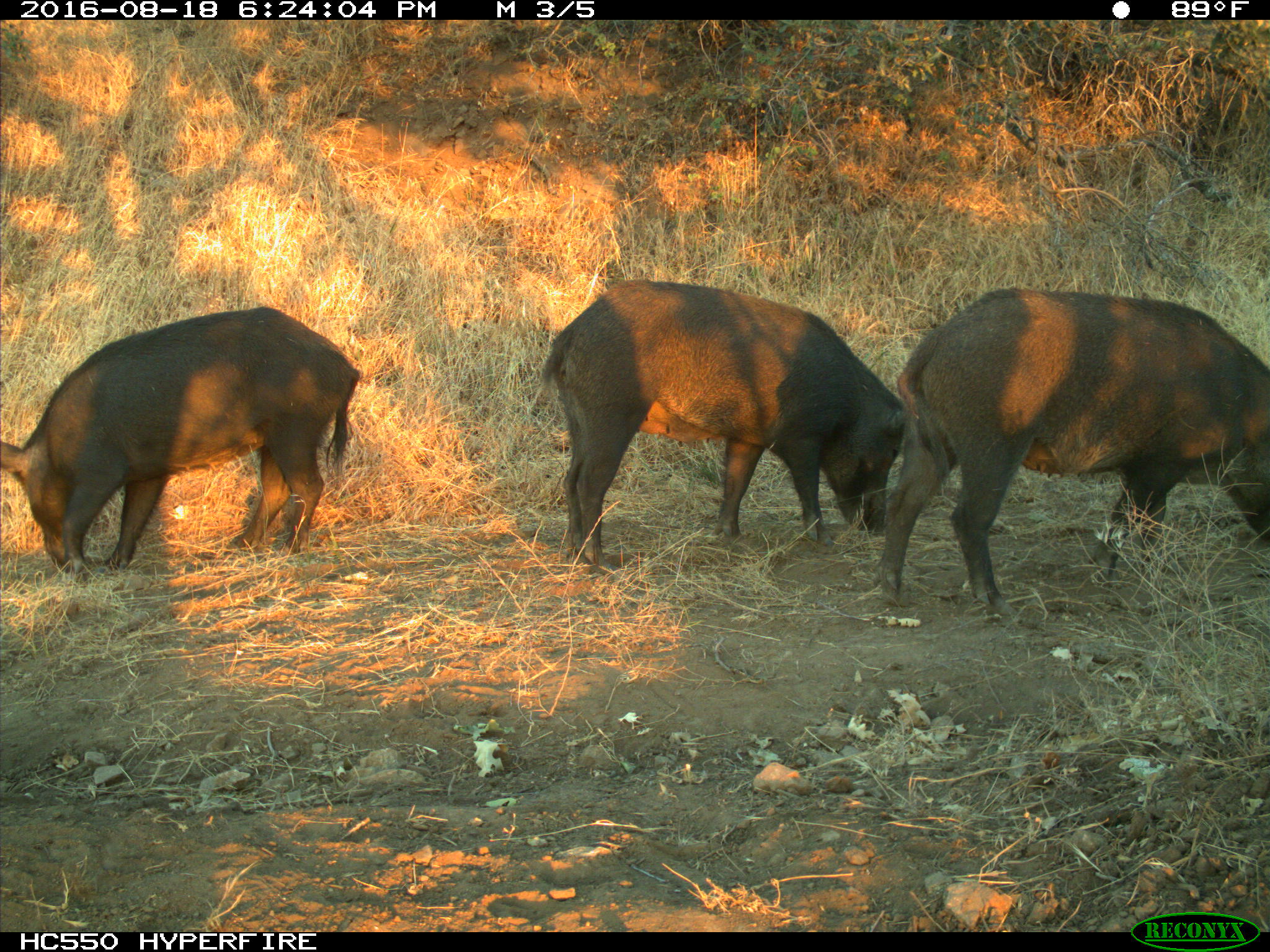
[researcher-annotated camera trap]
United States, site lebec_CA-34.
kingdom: Animalia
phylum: Chordata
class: Mammalia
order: Artiodactyla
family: Suidae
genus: Sus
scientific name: Sus scrofa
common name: wild boar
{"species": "Sus scrofa (wild boar)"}